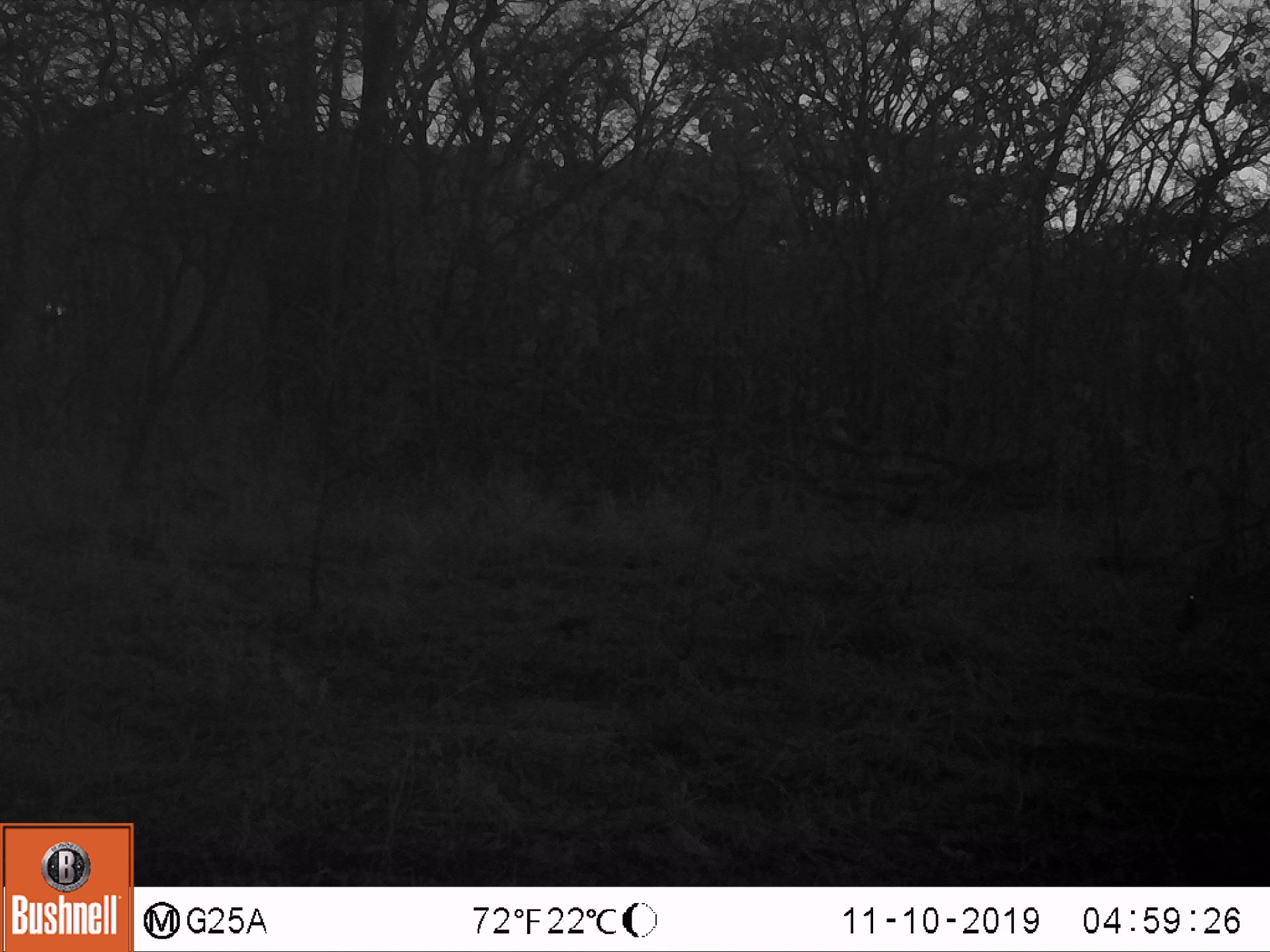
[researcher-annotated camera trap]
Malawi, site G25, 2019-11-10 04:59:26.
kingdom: Animalia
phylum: Chordata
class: Mammalia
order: Artiodactyla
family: Bovidae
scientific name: Antilopinae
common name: small antelope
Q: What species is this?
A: Small antelope (Antilopinae).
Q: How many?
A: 1.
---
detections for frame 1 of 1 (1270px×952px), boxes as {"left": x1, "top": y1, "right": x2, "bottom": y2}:
small antelope: {"left": 1176, "top": 543, "right": 1262, "bottom": 637}